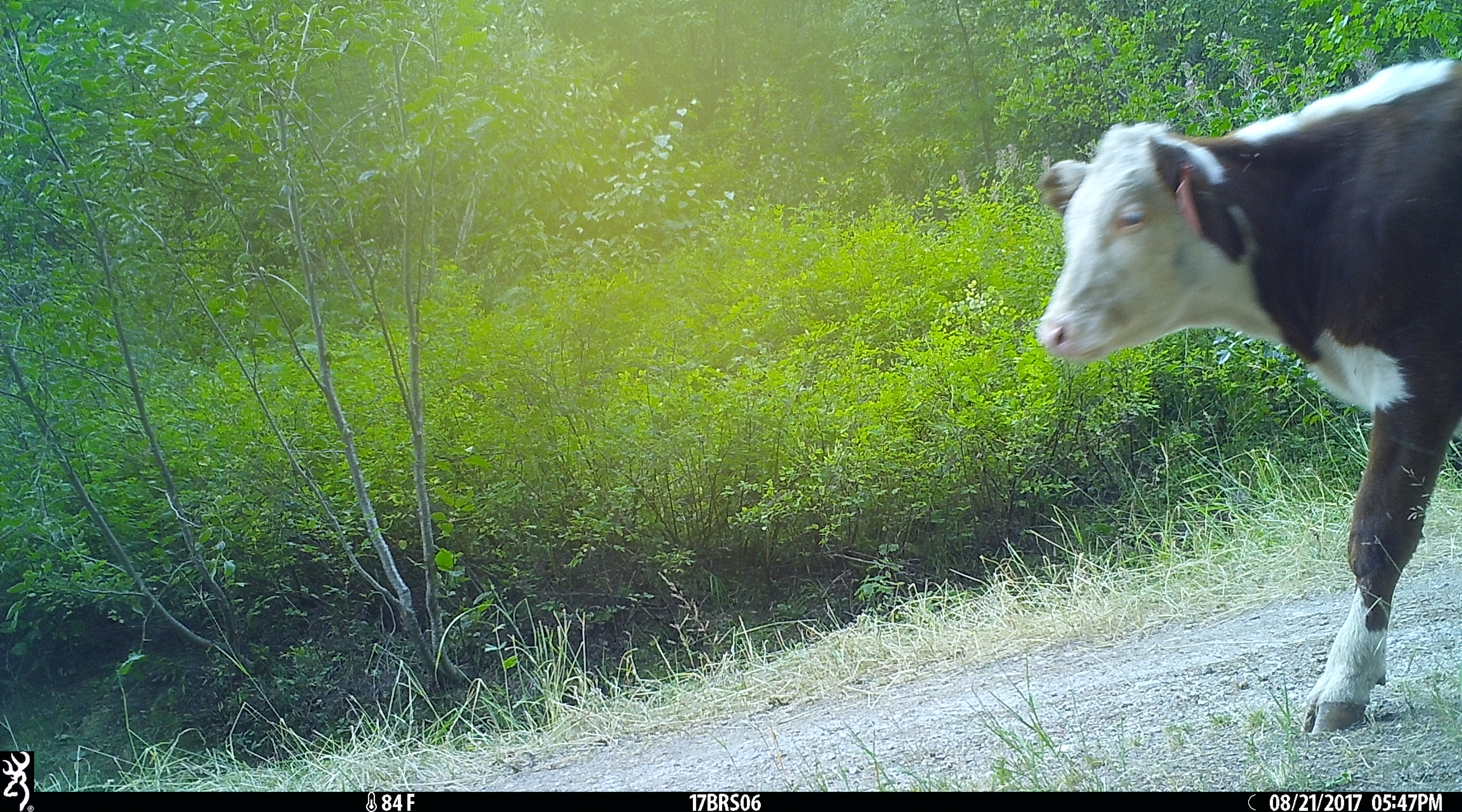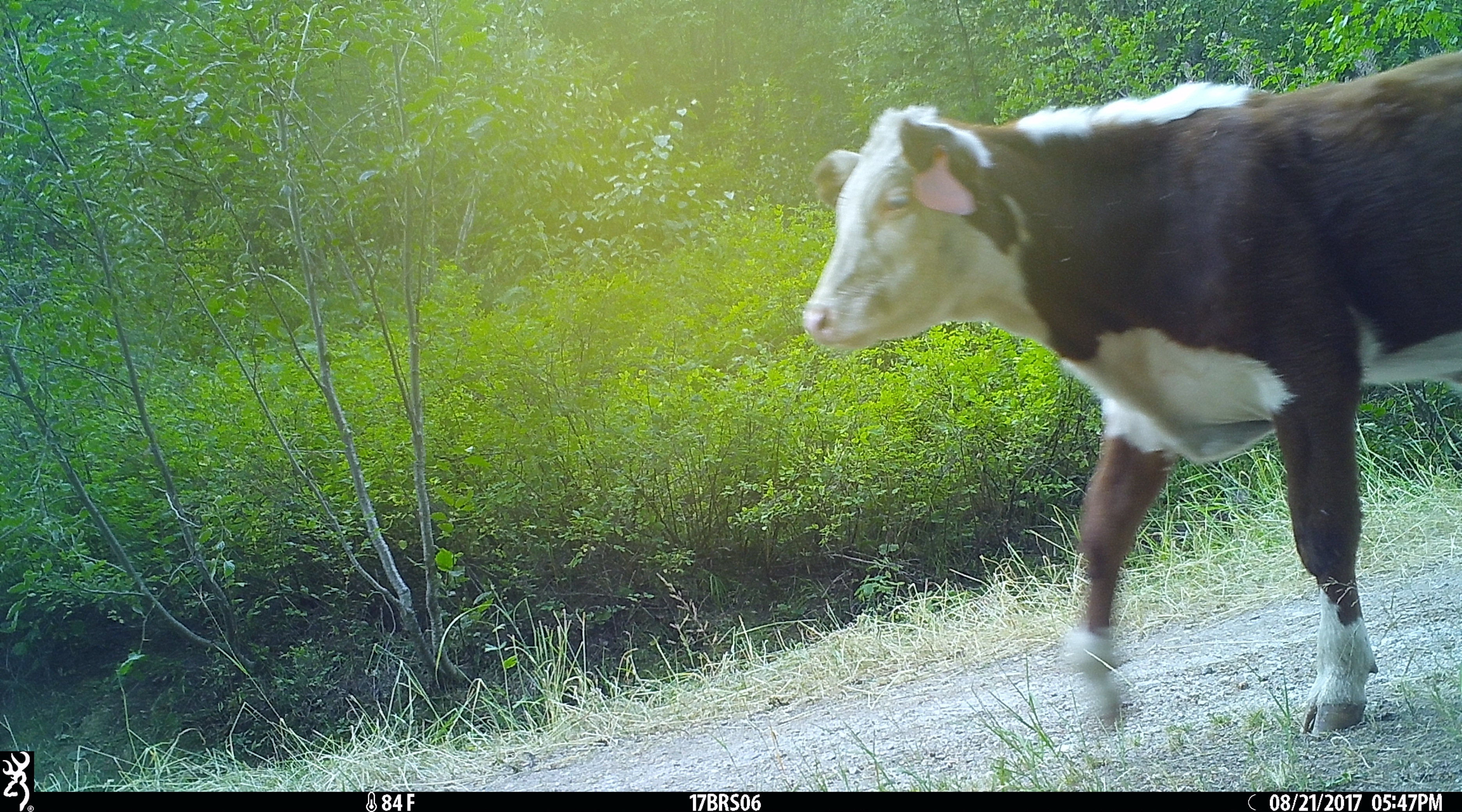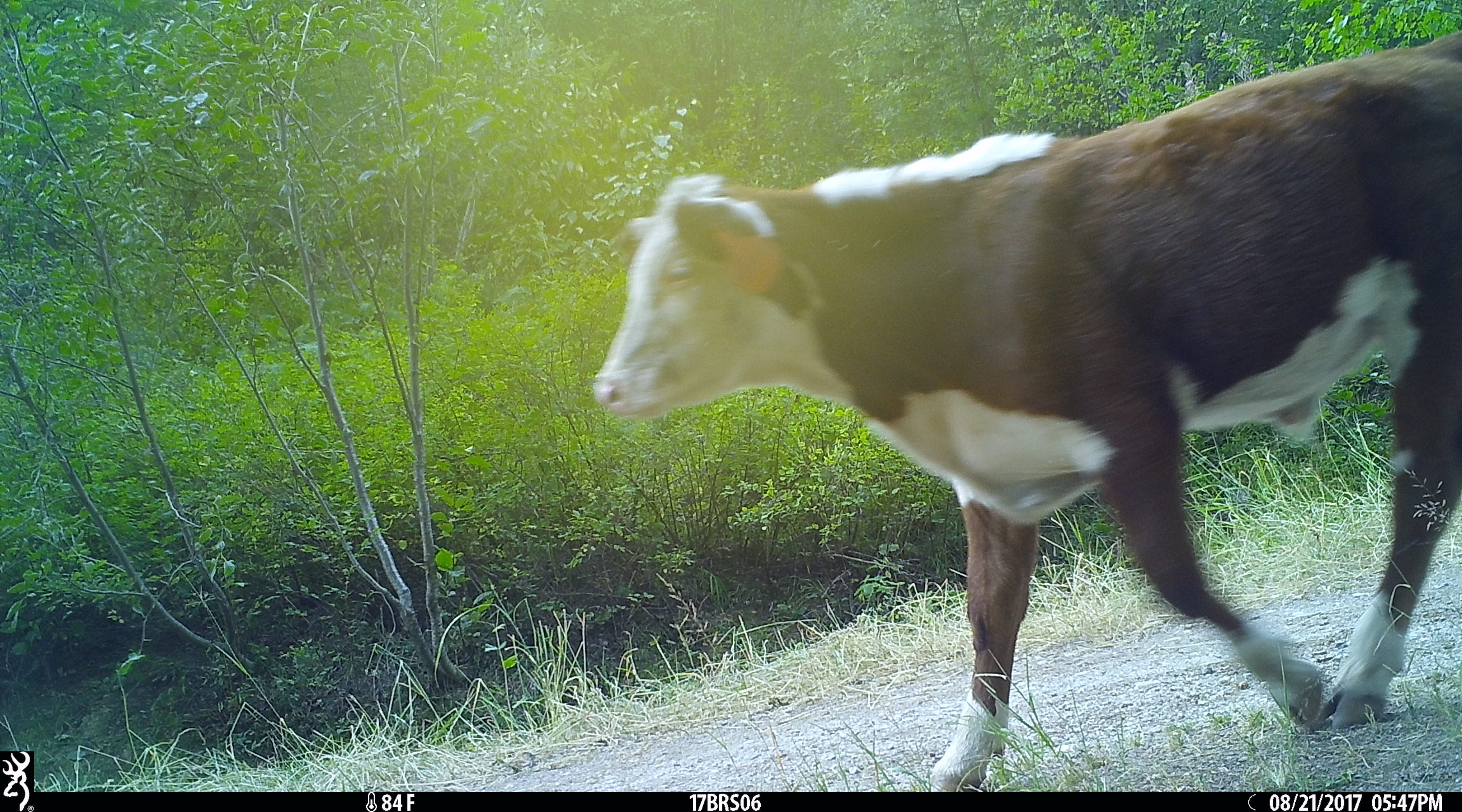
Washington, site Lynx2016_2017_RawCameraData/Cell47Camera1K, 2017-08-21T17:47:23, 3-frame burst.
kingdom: Animalia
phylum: Chordata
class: Mammalia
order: Artiodactyla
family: Bovidae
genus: Bos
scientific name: Bos taurus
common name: domestic cattle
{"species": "domestic cattle (Bos taurus)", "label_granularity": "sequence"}